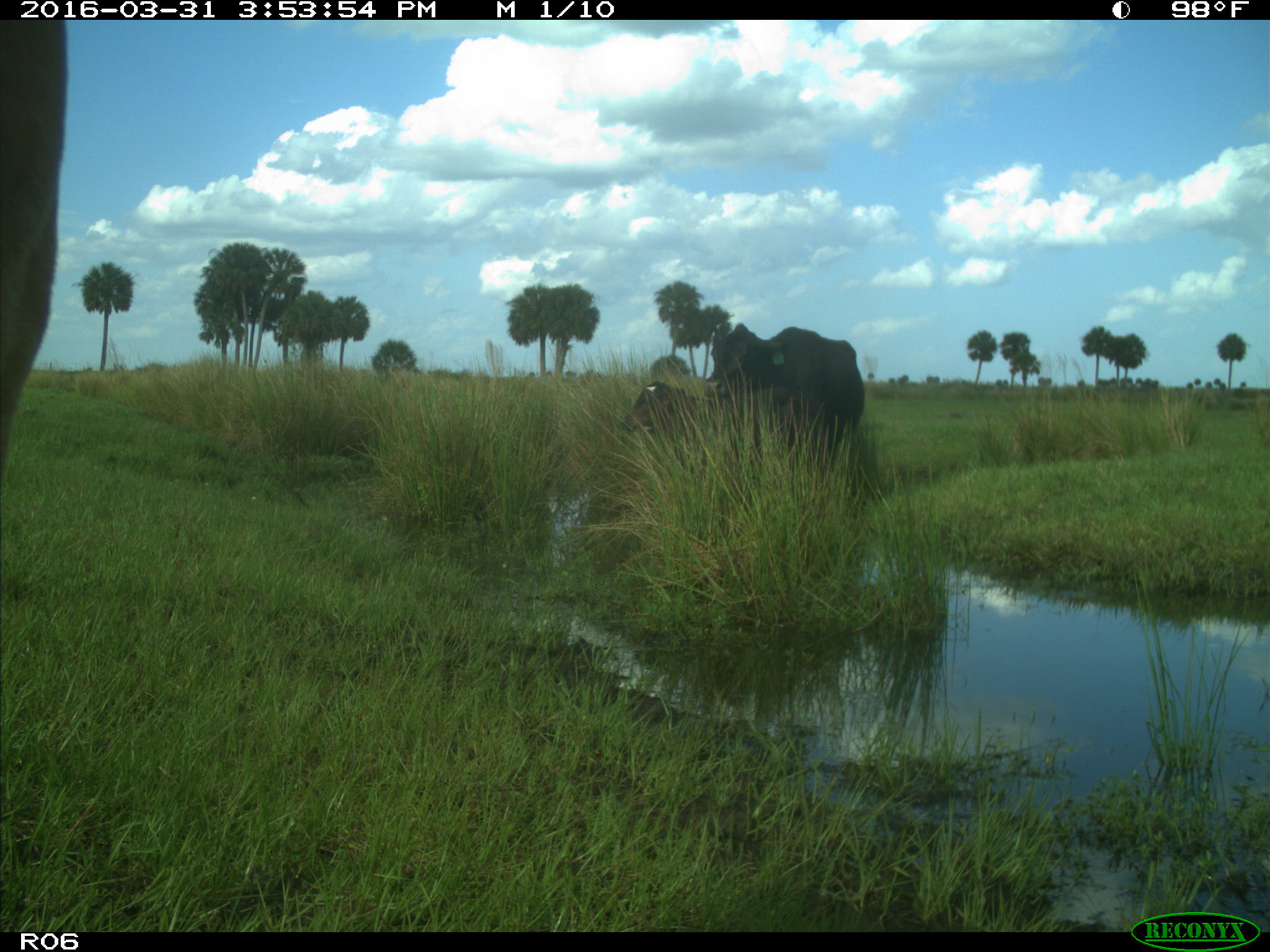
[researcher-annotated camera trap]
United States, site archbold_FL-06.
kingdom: Animalia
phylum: Chordata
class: Mammalia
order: Artiodactyla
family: Bovidae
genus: Bos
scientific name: Bos taurus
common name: domestic cow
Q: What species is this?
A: Bos taurus (domestic cow).